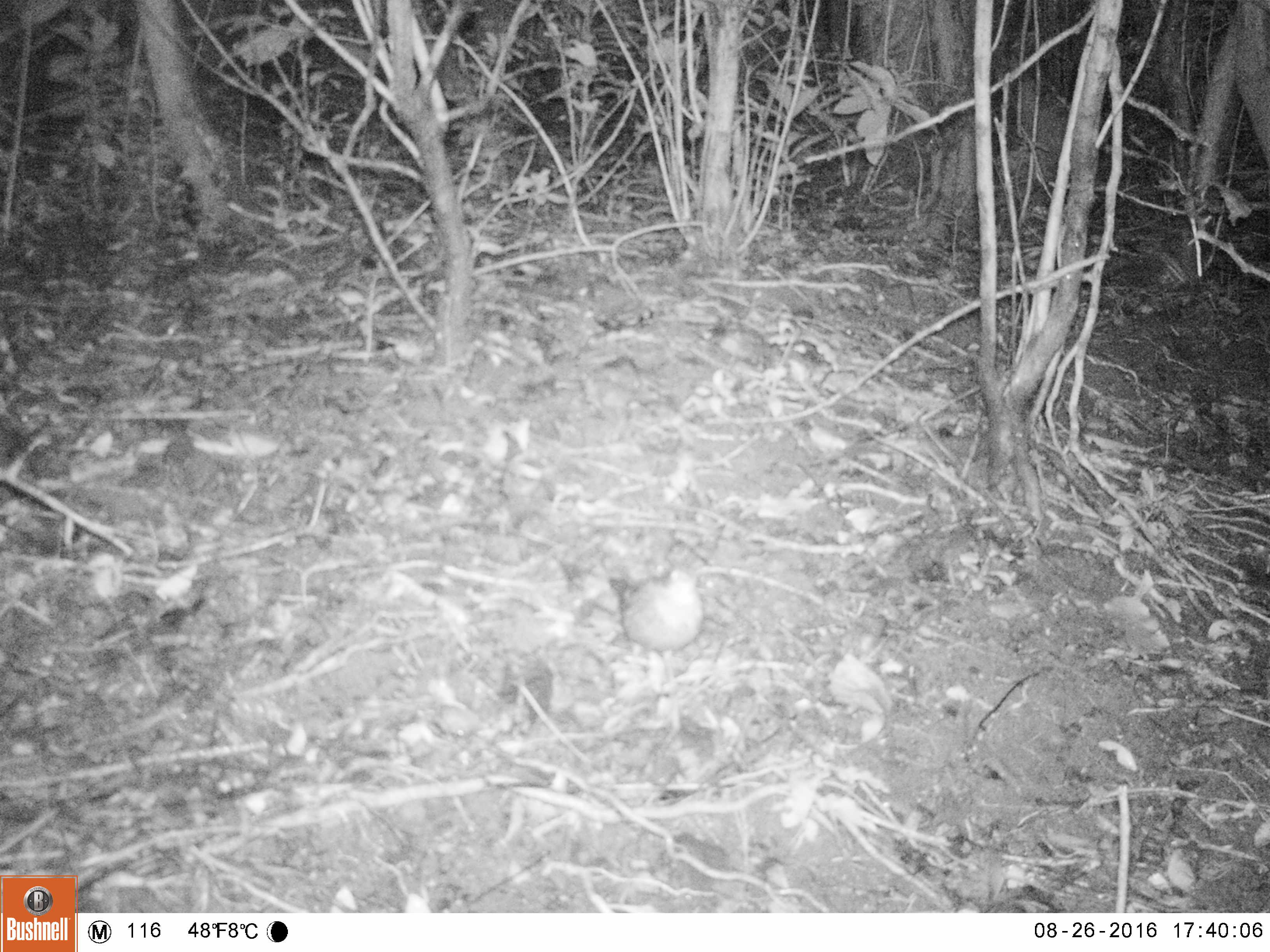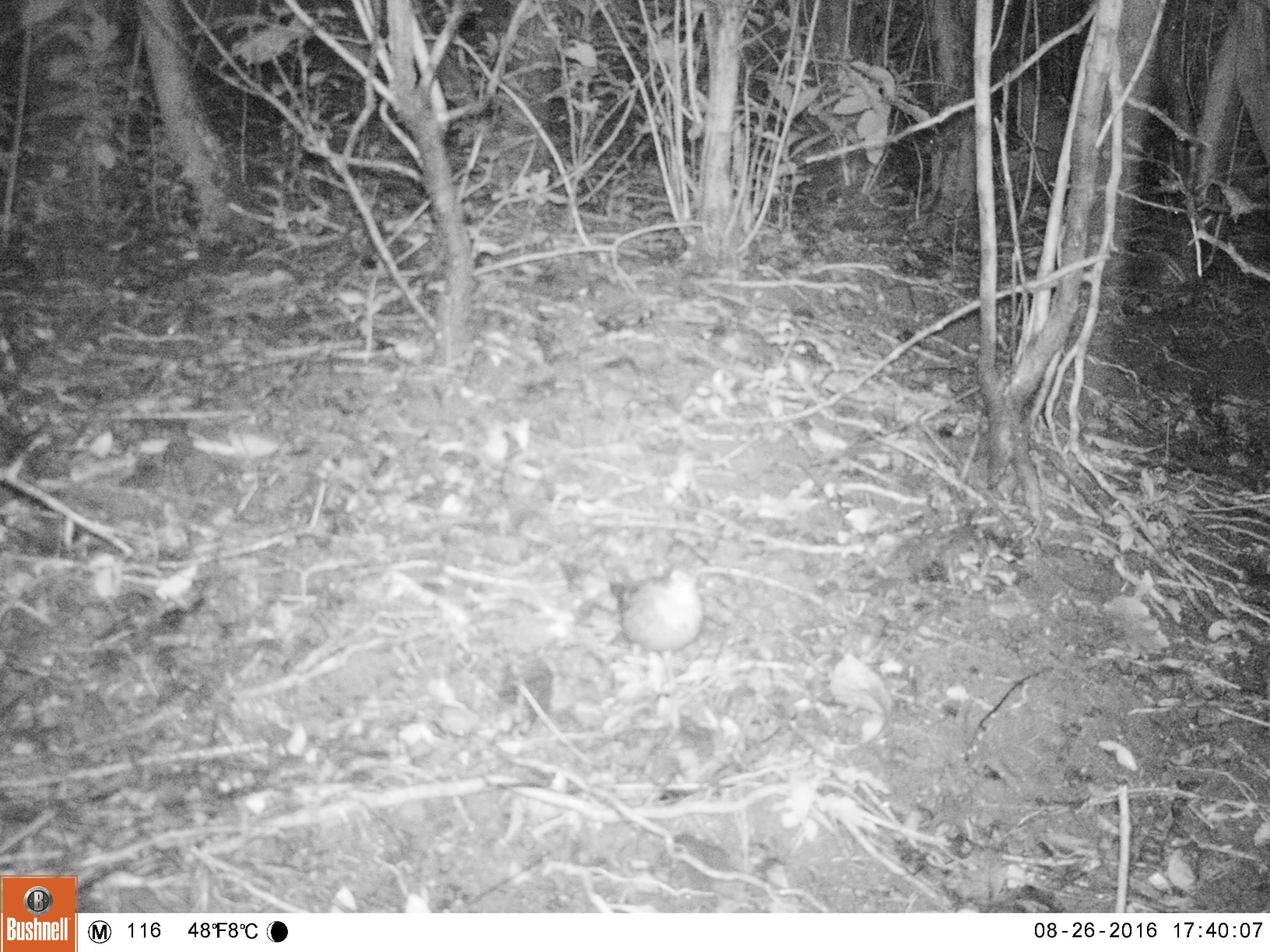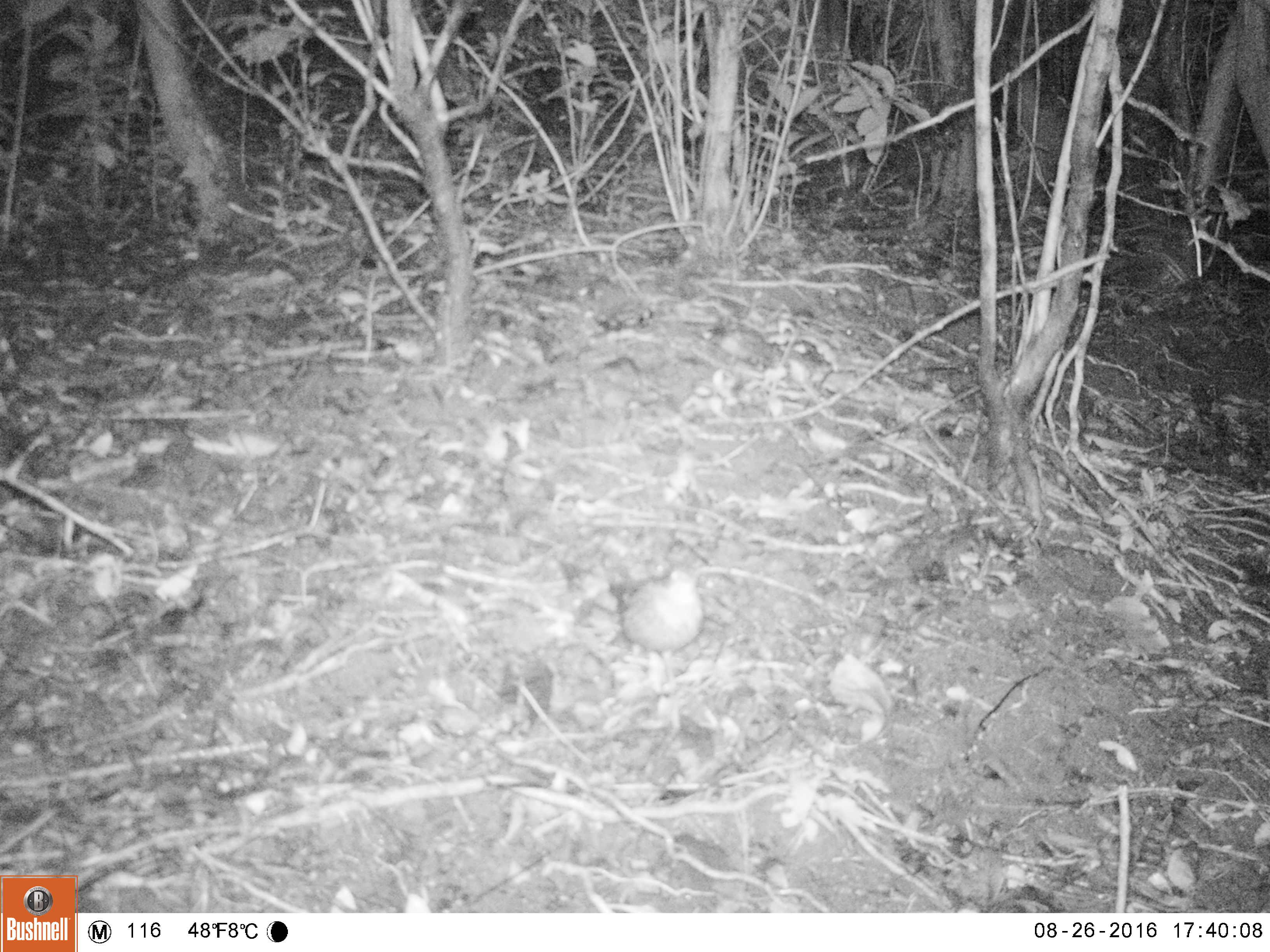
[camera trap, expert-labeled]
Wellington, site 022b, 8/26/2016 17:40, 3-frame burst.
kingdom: Animalia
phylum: Chordata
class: Aves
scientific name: Aves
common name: bird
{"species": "bird (Aves)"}